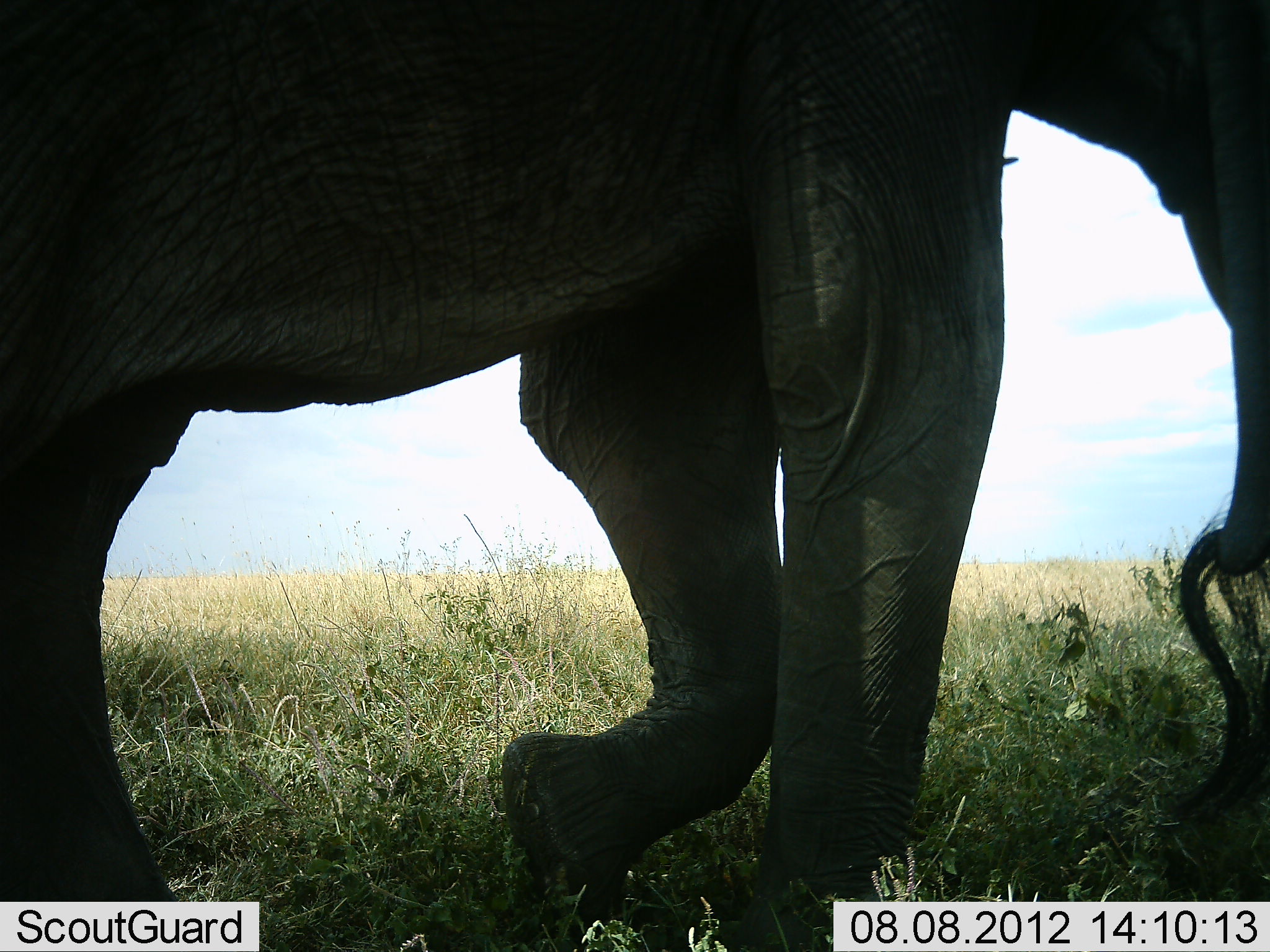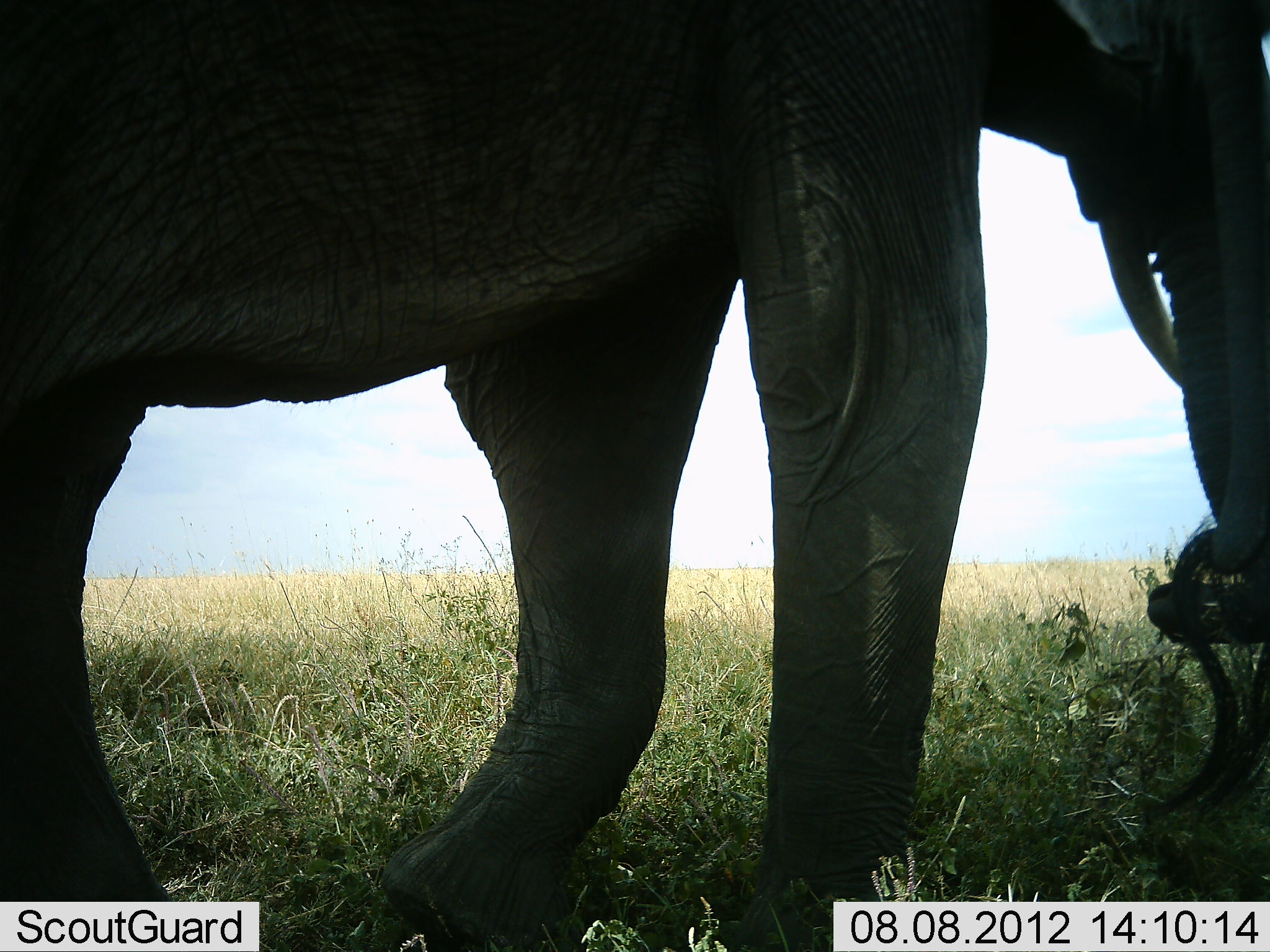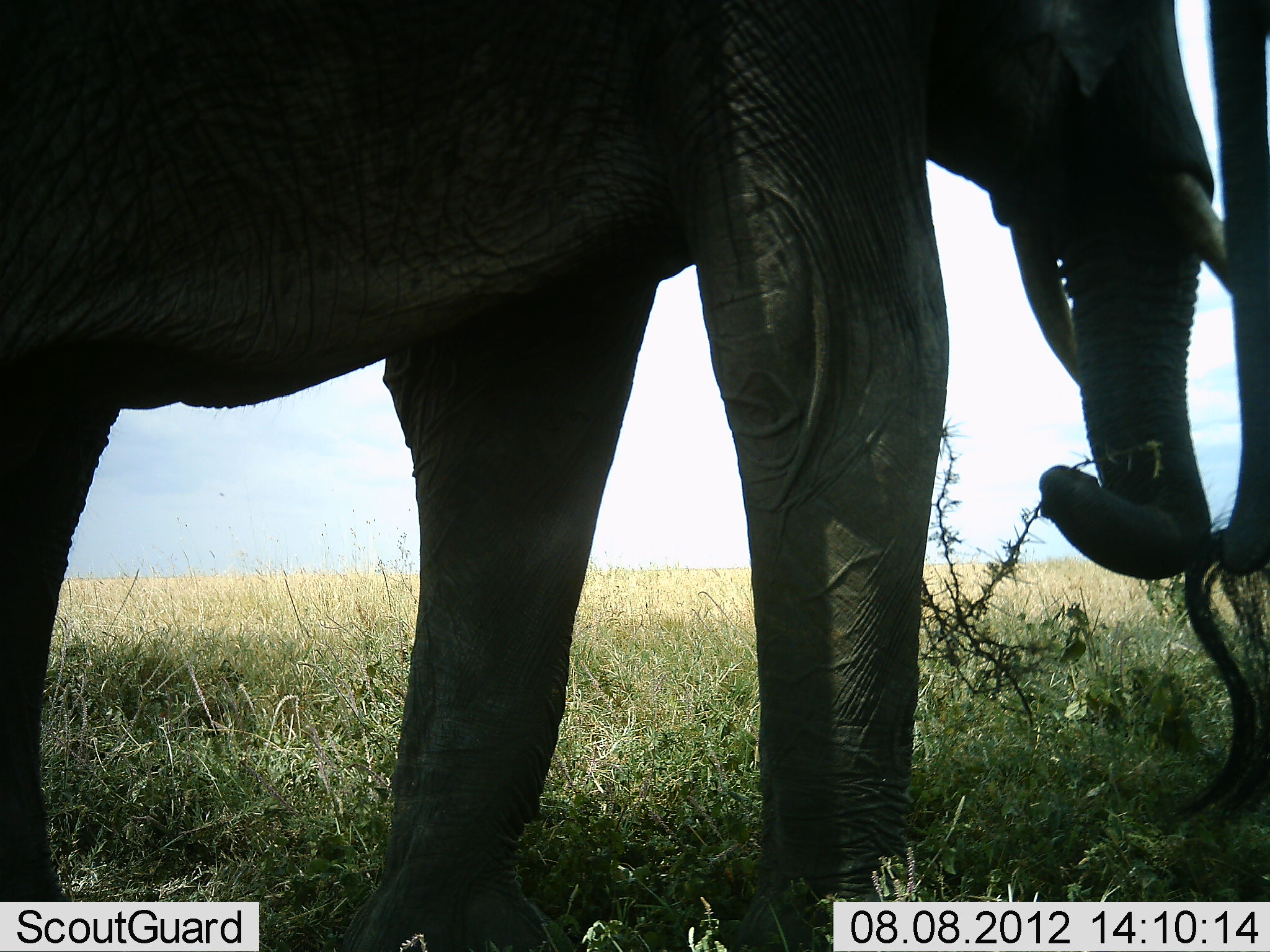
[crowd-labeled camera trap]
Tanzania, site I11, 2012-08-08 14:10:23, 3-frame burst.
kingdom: Animalia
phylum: Chordata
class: Mammalia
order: Proboscidea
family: Elephantidae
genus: Loxodonta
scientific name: Loxodonta africana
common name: african bush elephant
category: elephant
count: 2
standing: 50%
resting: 10%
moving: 20%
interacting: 10%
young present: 0%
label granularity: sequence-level